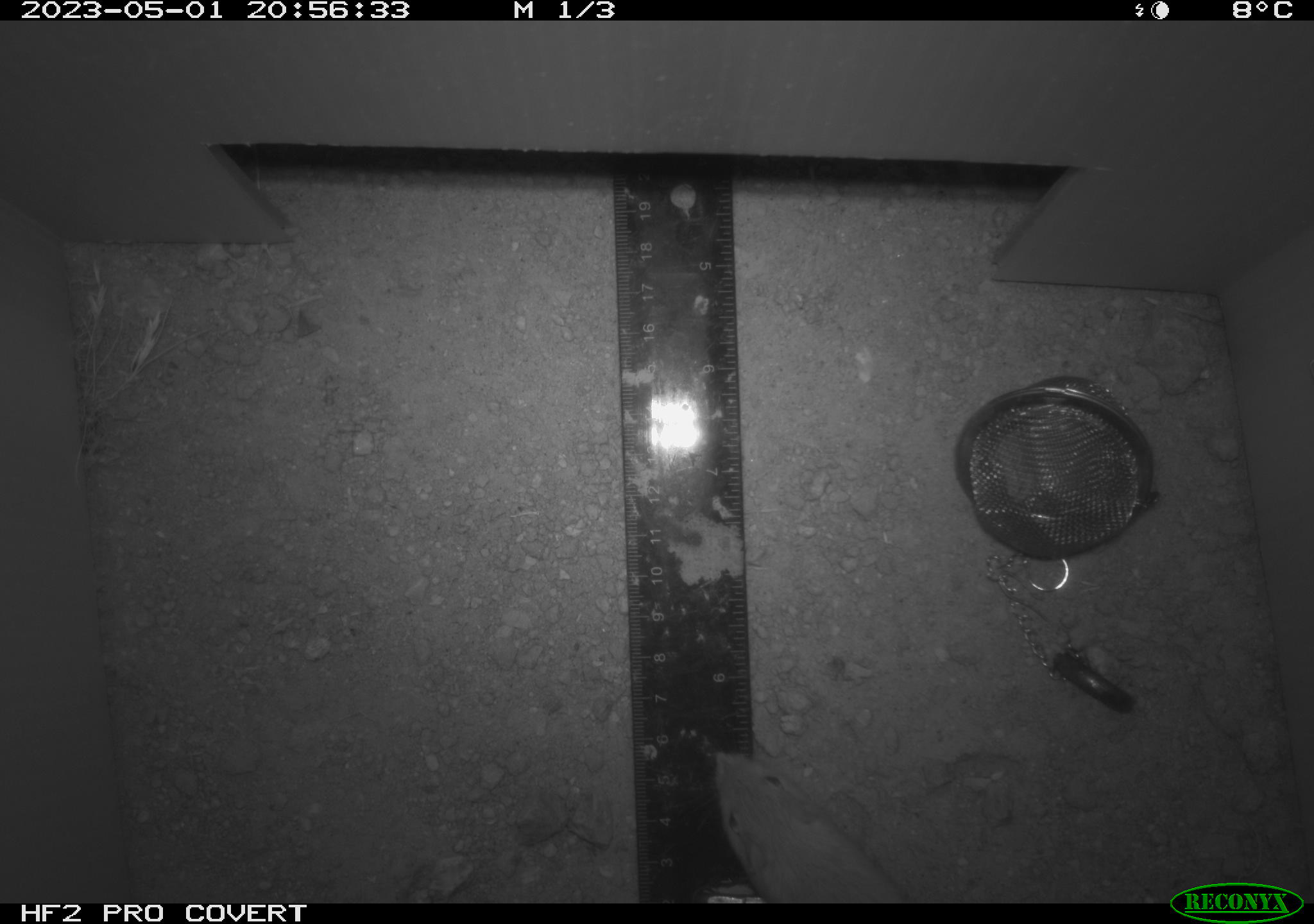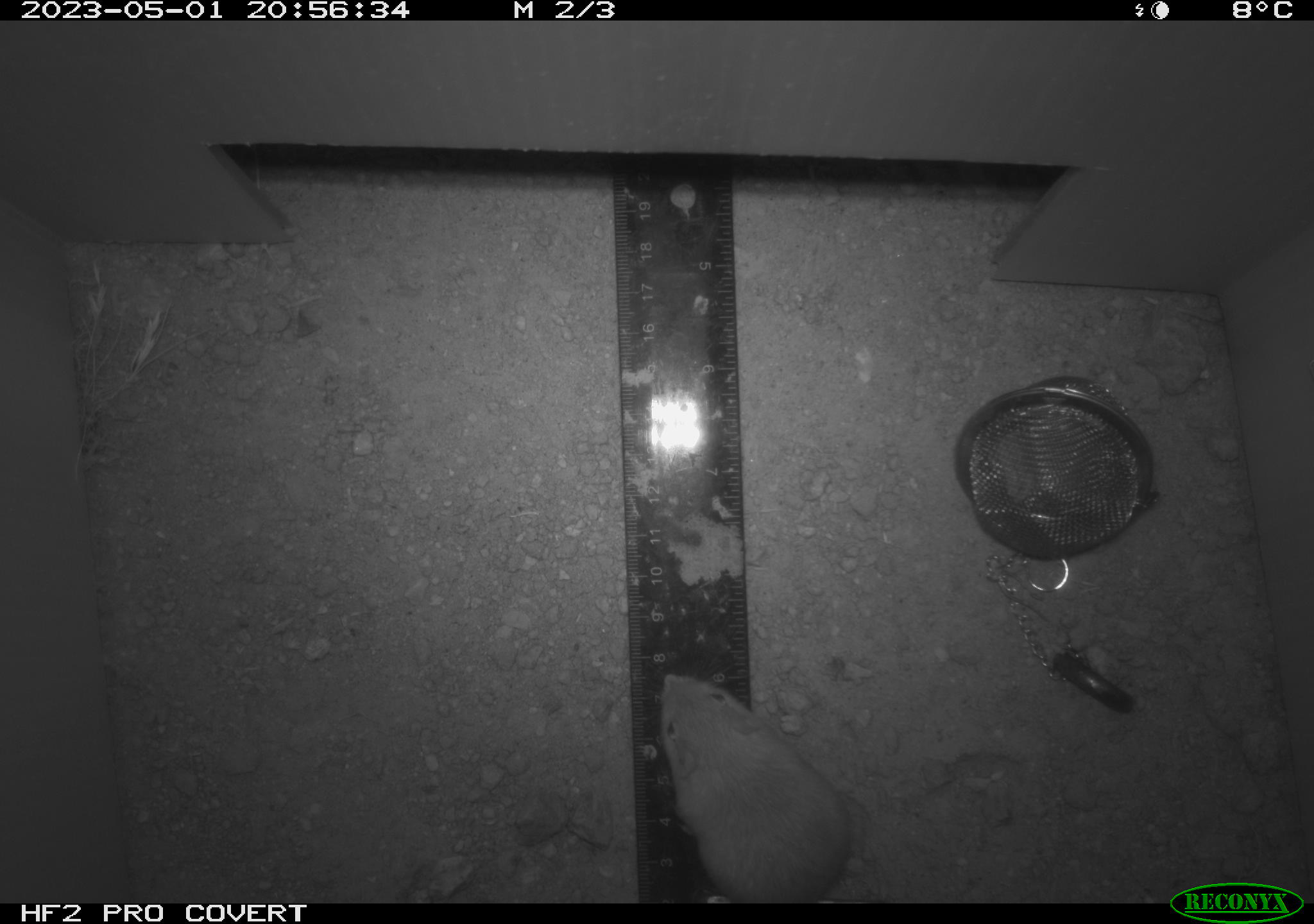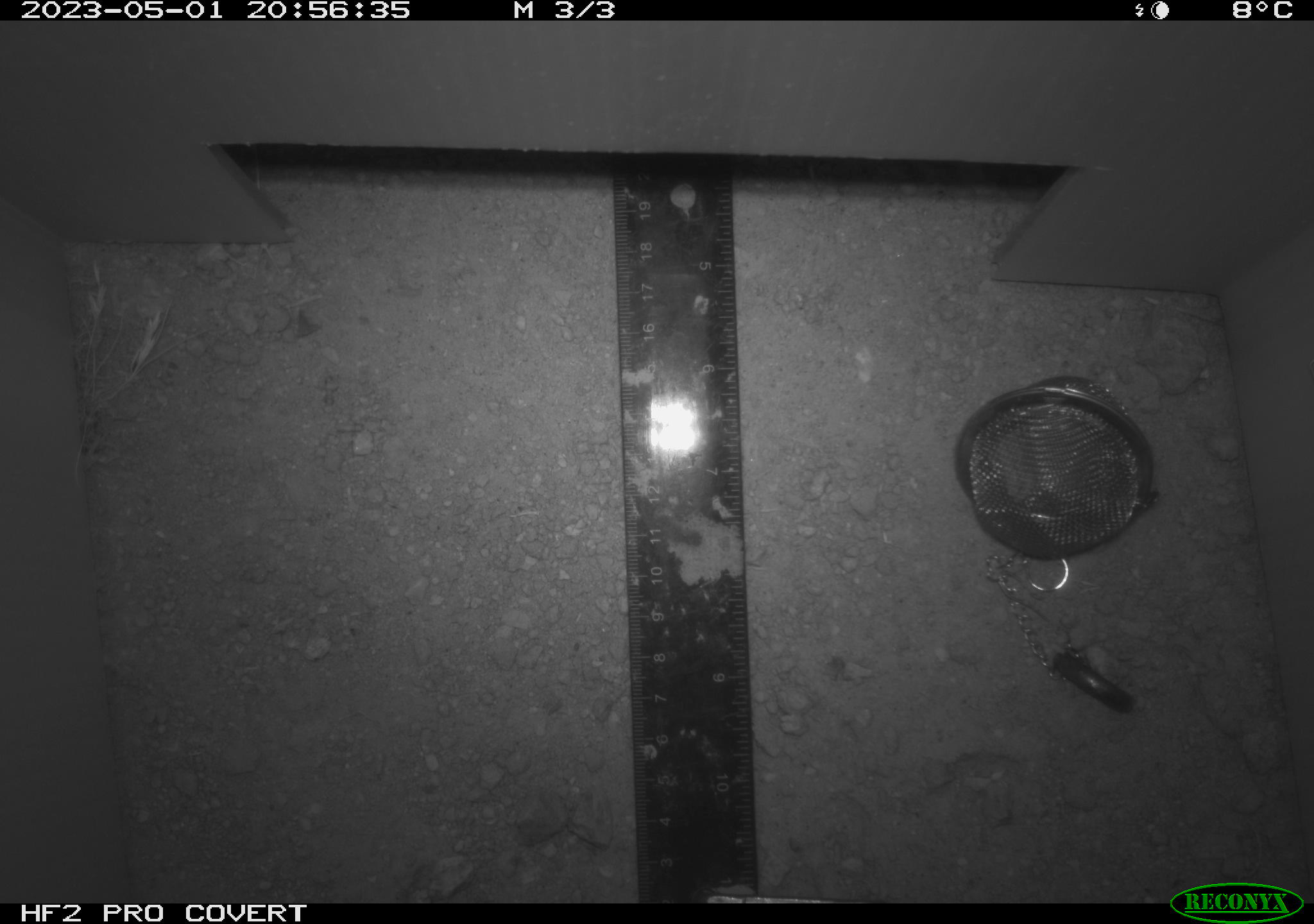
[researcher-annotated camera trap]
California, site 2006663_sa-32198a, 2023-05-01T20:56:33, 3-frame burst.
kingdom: Animalia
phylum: Chordata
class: Mammalia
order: Rodentia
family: Heteromyidae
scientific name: Heteromyidae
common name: kangaroo rats and pocket mice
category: heteromyidae family